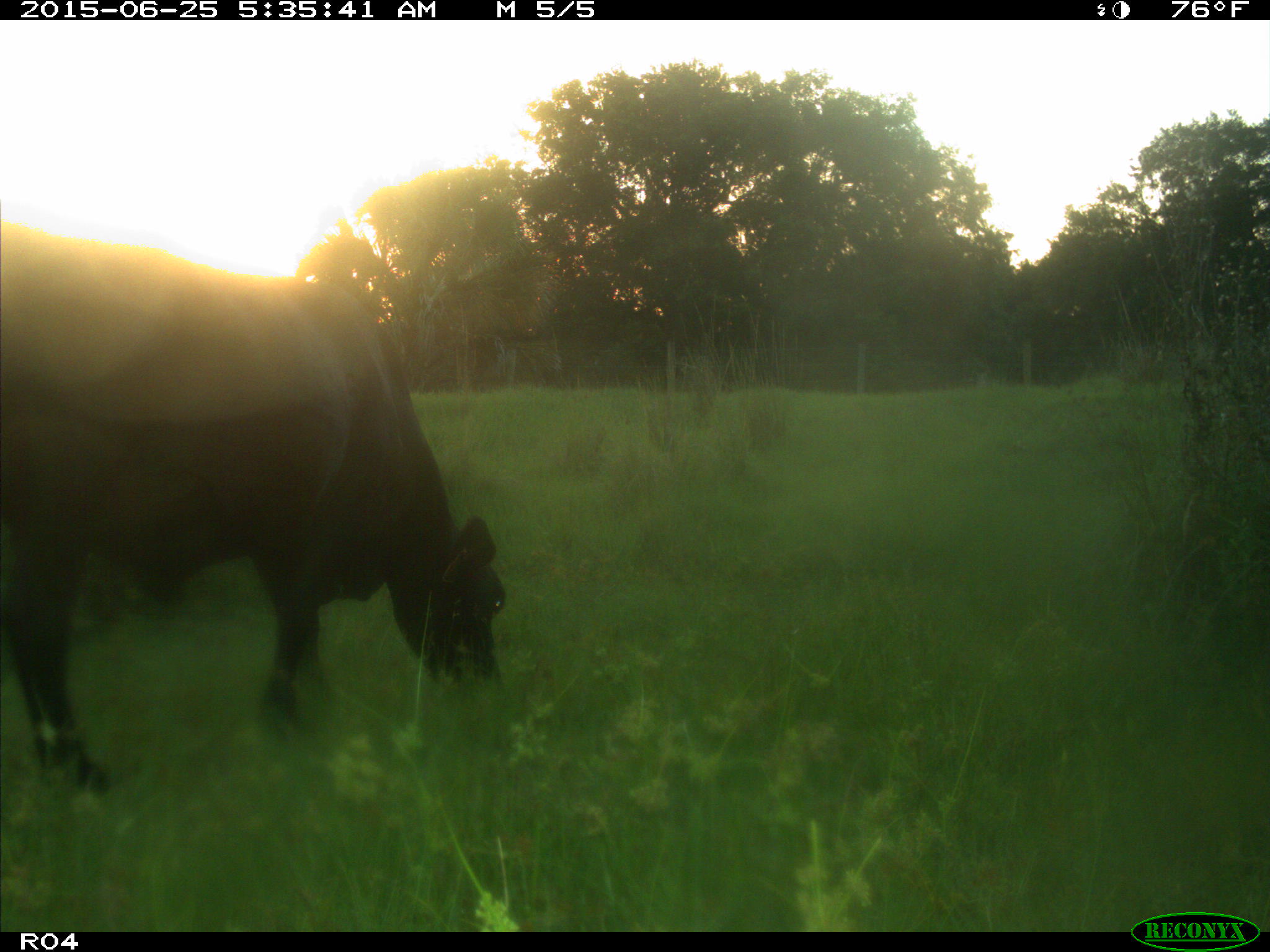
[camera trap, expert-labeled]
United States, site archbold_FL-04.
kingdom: Animalia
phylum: Chordata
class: Mammalia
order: Artiodactyla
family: Bovidae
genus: Bos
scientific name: Bos taurus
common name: domestic cow